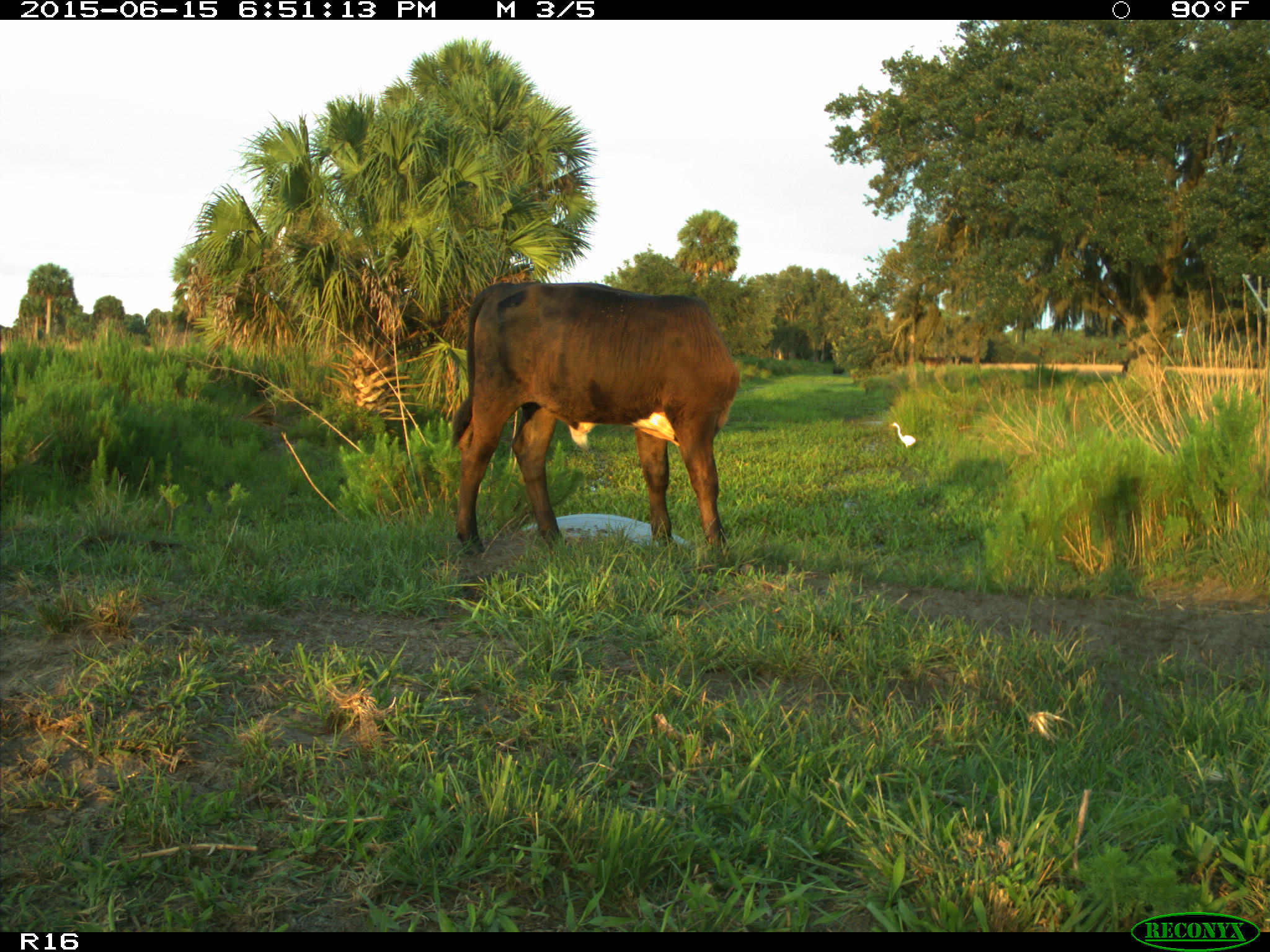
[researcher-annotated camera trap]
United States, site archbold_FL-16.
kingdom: Animalia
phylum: Chordata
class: Mammalia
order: Artiodactyla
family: Bovidae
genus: Bos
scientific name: Bos taurus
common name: domestic cow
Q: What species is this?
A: Bos taurus (domestic cow).